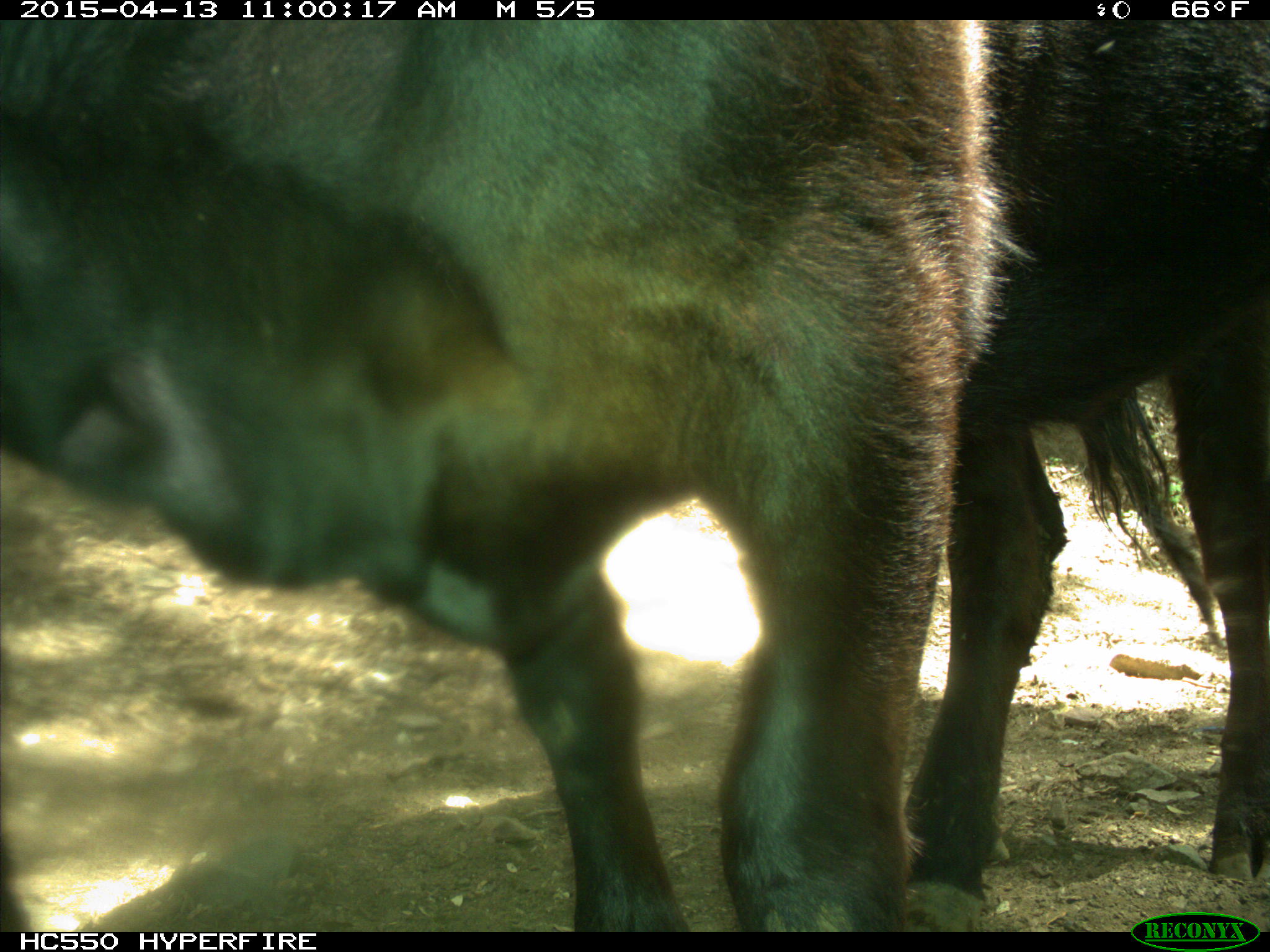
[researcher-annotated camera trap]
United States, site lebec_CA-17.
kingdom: Animalia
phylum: Chordata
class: Mammalia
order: Artiodactyla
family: Bovidae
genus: Bos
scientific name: Bos taurus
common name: domestic cow